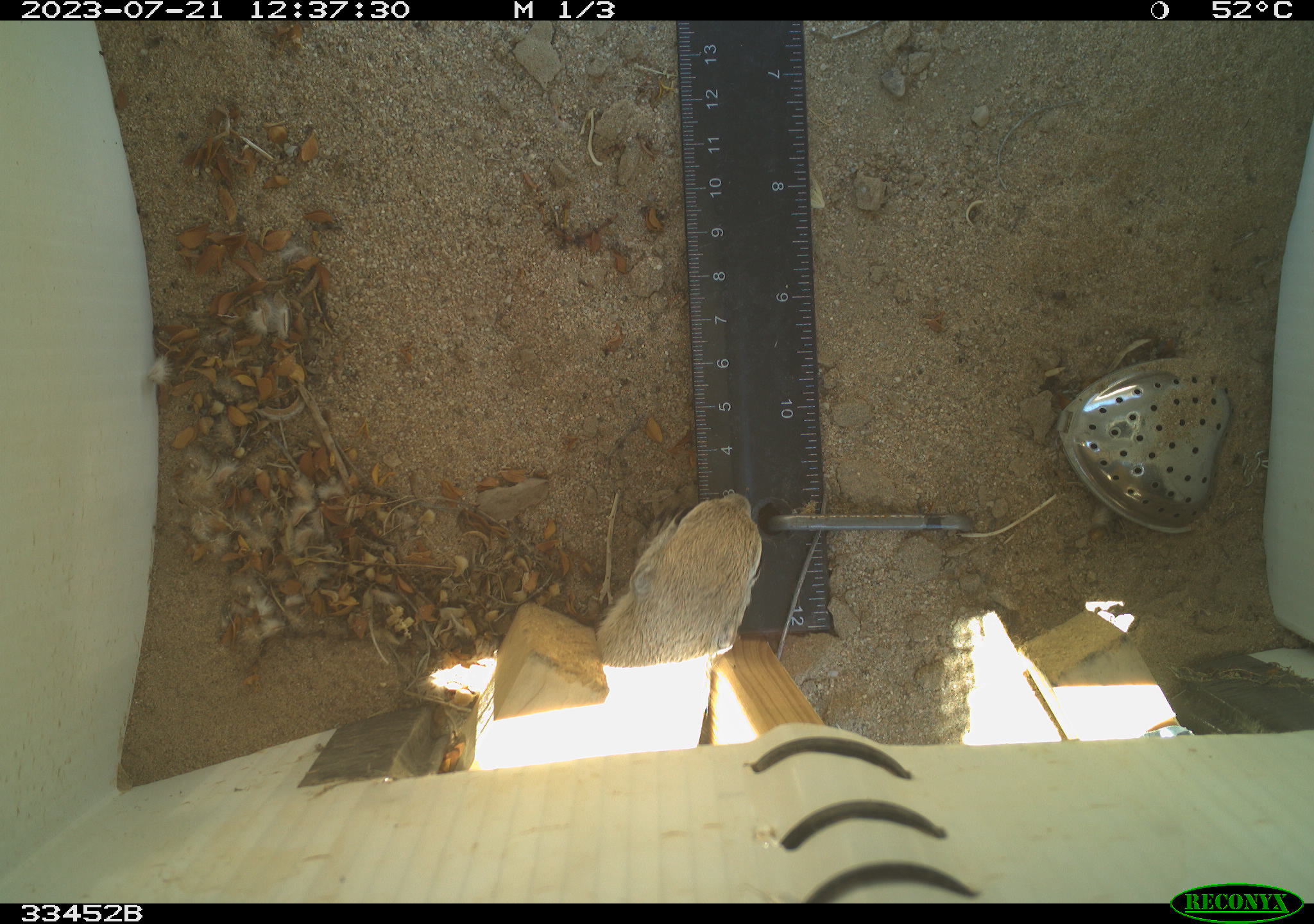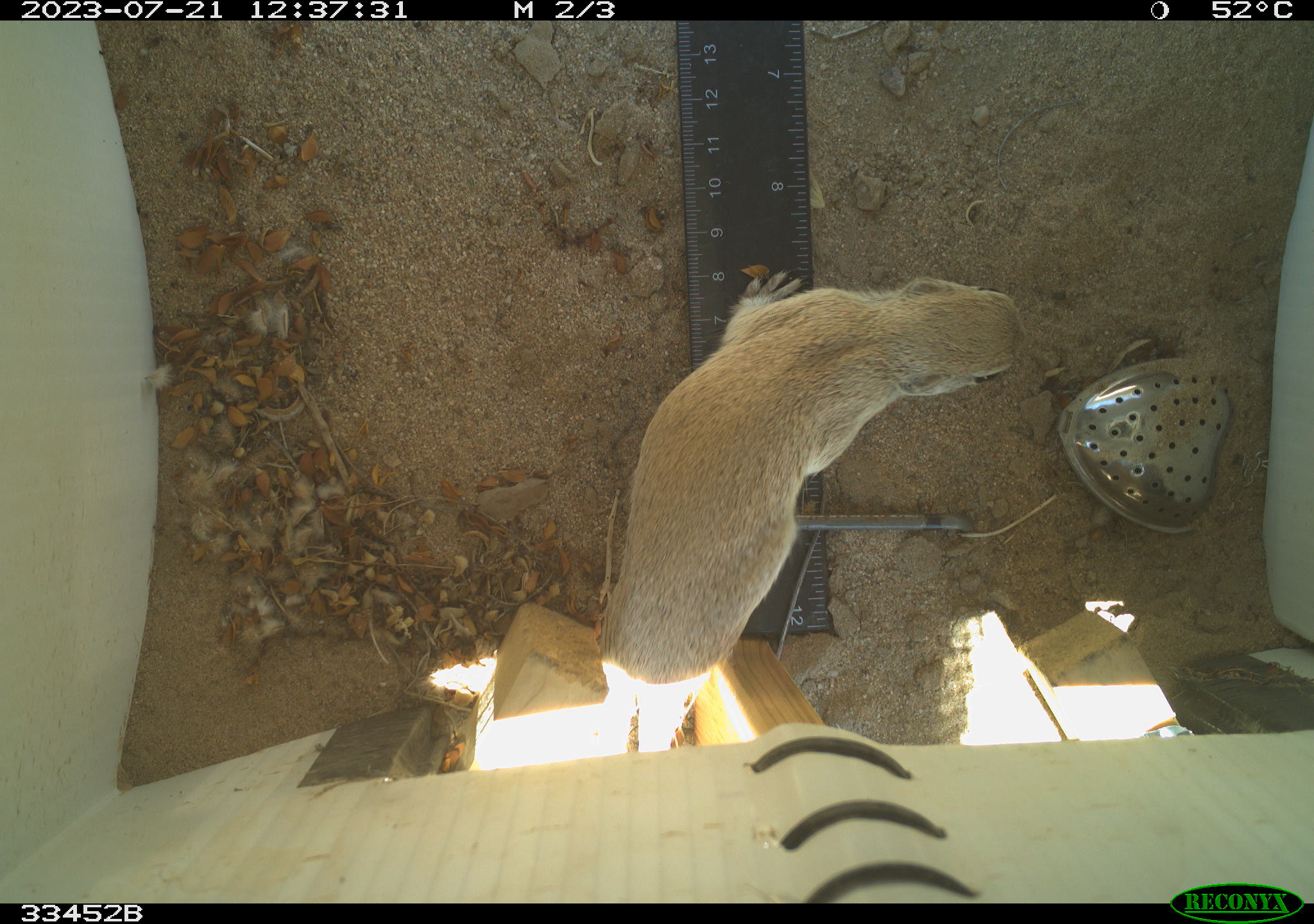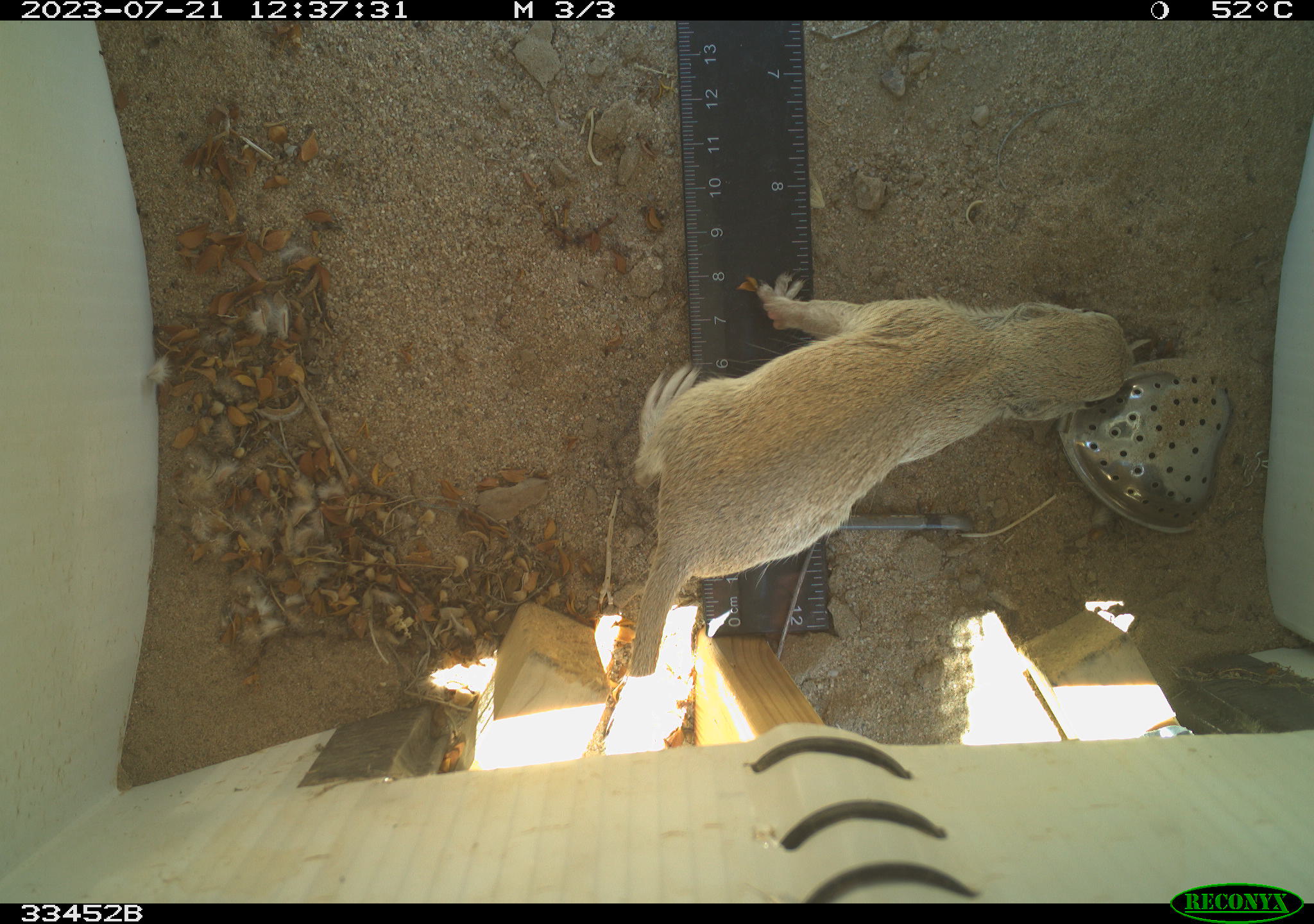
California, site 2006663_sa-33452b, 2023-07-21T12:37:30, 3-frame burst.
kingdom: Animalia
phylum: Chordata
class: Mammalia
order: Rodentia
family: Sciuridae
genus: Xerospermophilus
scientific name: Xerospermophilus tereticaudus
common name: round-tailed ground squirrel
Round-tailed ground squirrel (Xerospermophilus tereticaudus).